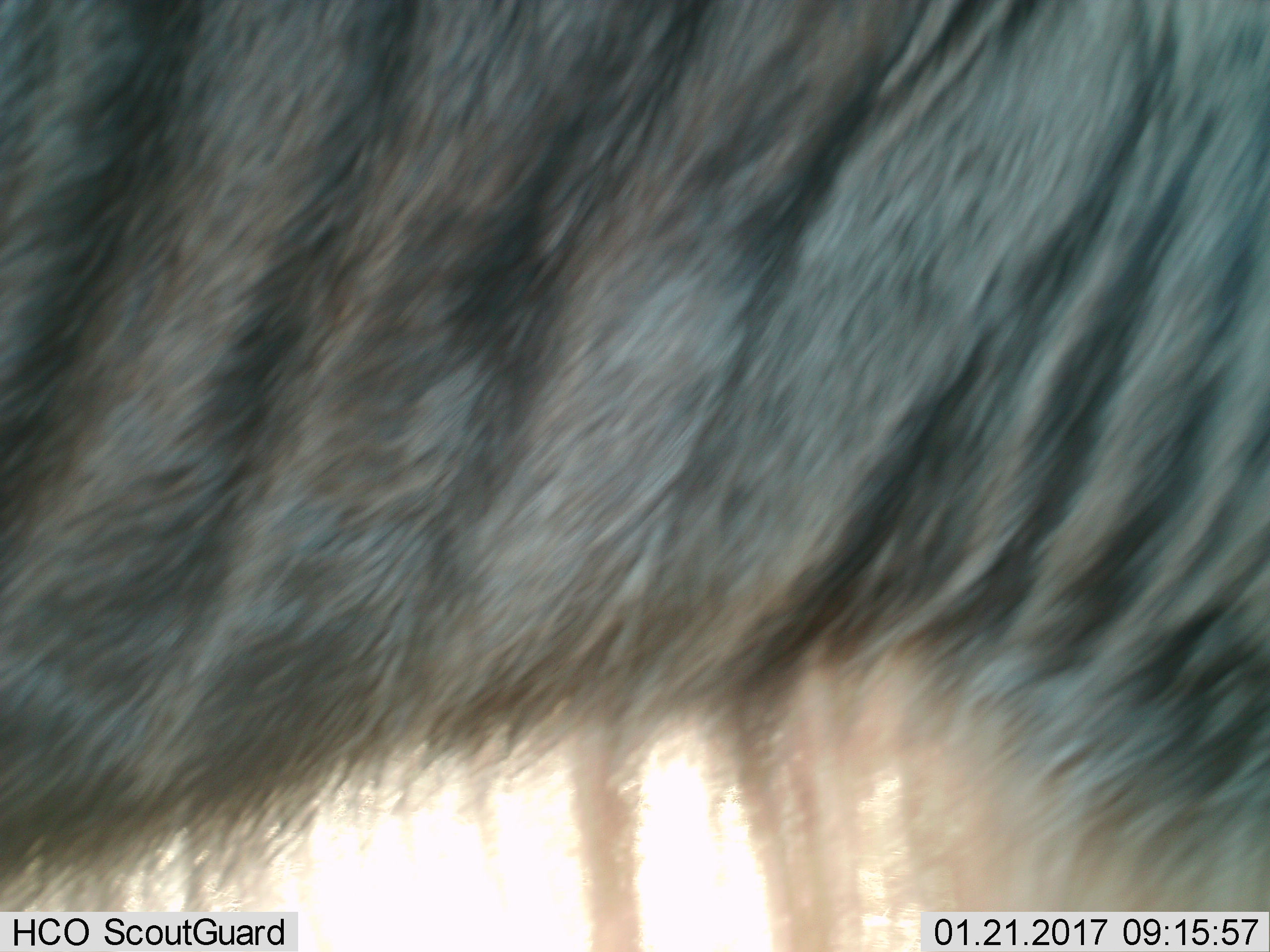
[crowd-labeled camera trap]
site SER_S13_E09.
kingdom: Animalia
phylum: Chordata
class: Mammalia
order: Artiodactyla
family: Bovidae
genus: Connochaetes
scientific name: Connochaetes taurinus taurinus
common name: blue wildebeest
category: wildebeestblue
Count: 1.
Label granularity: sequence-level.